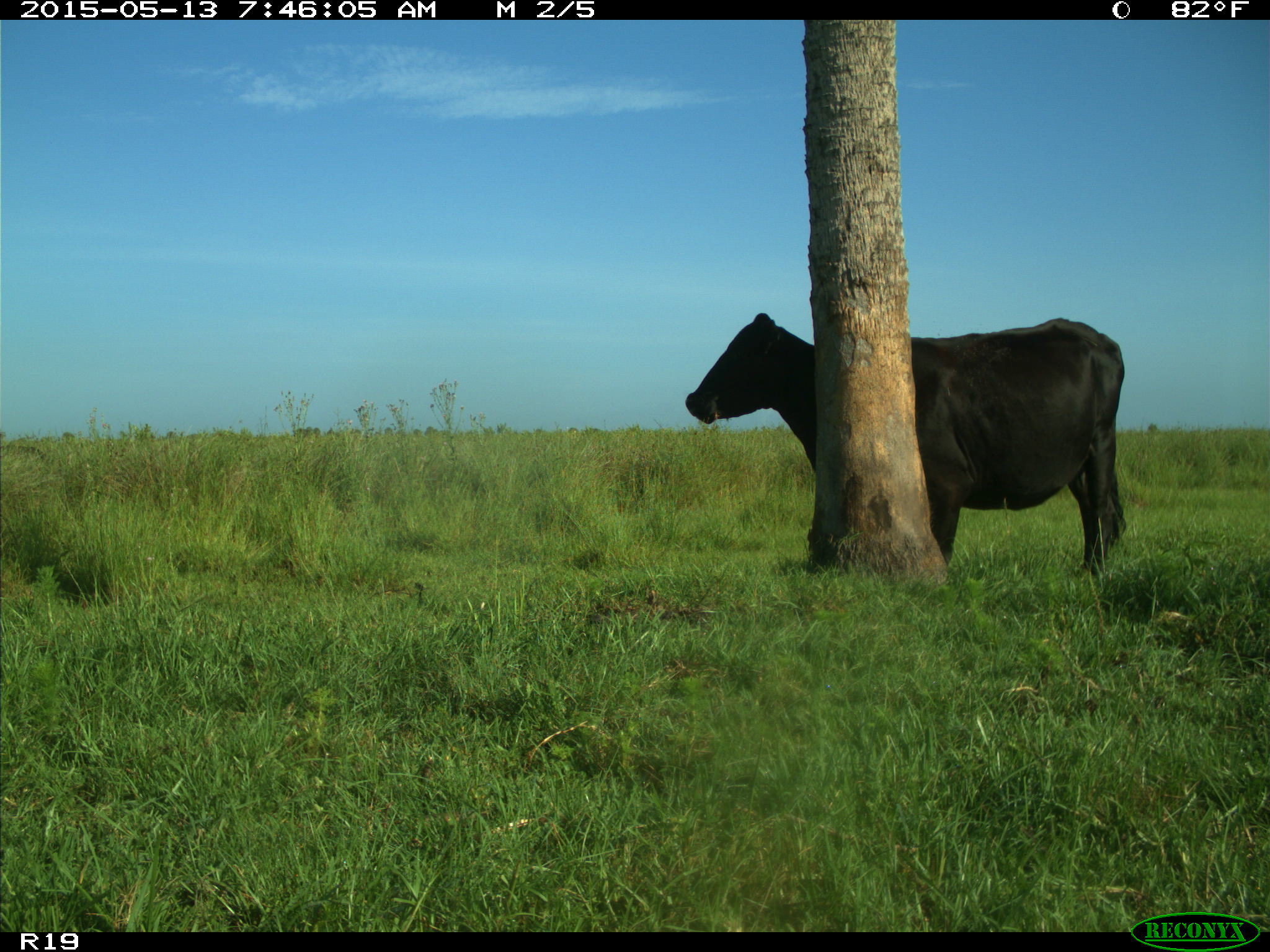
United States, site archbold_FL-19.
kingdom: Animalia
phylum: Chordata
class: Mammalia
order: Artiodactyla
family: Bovidae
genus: Bos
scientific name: Bos taurus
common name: domestic cow